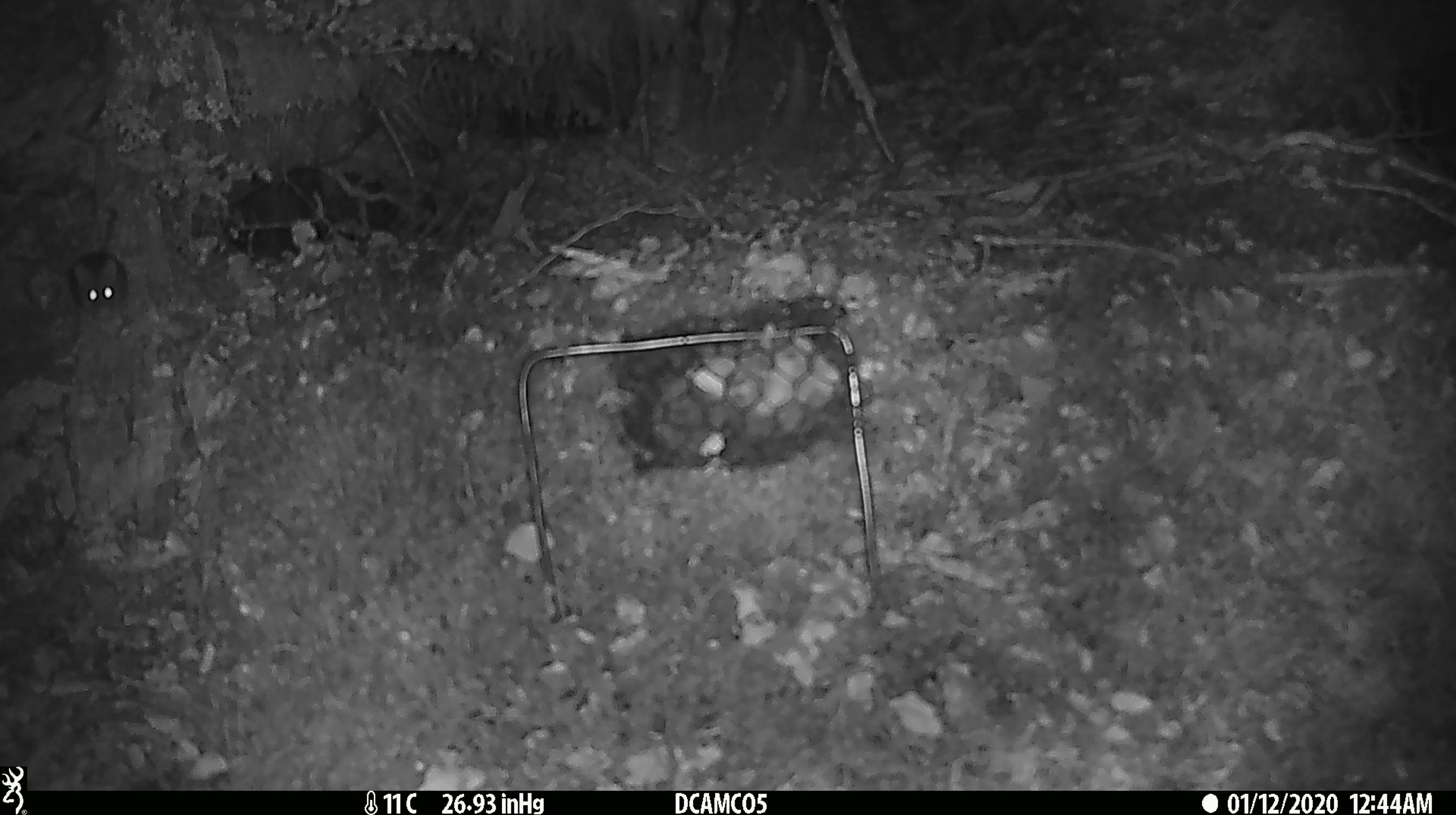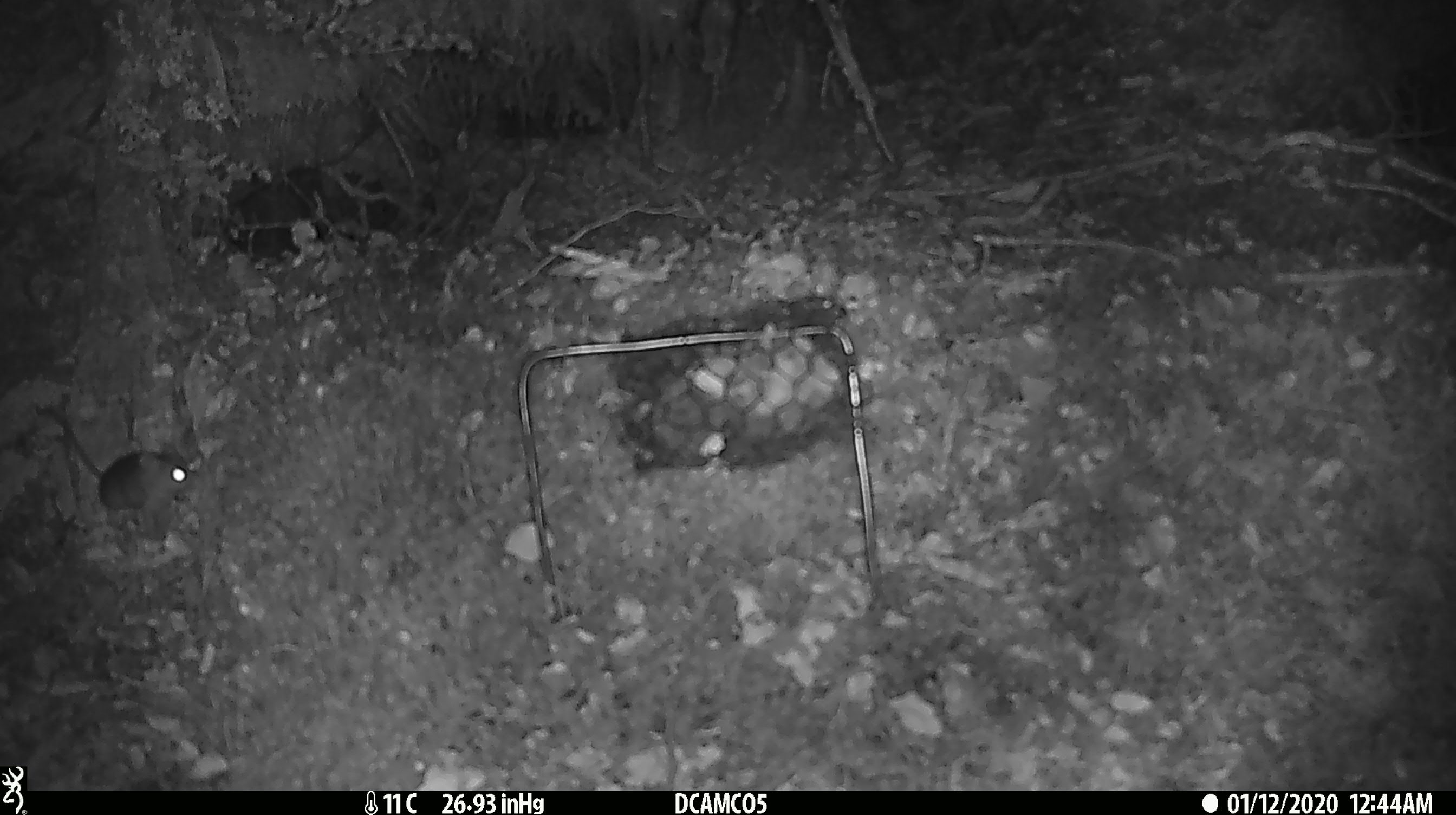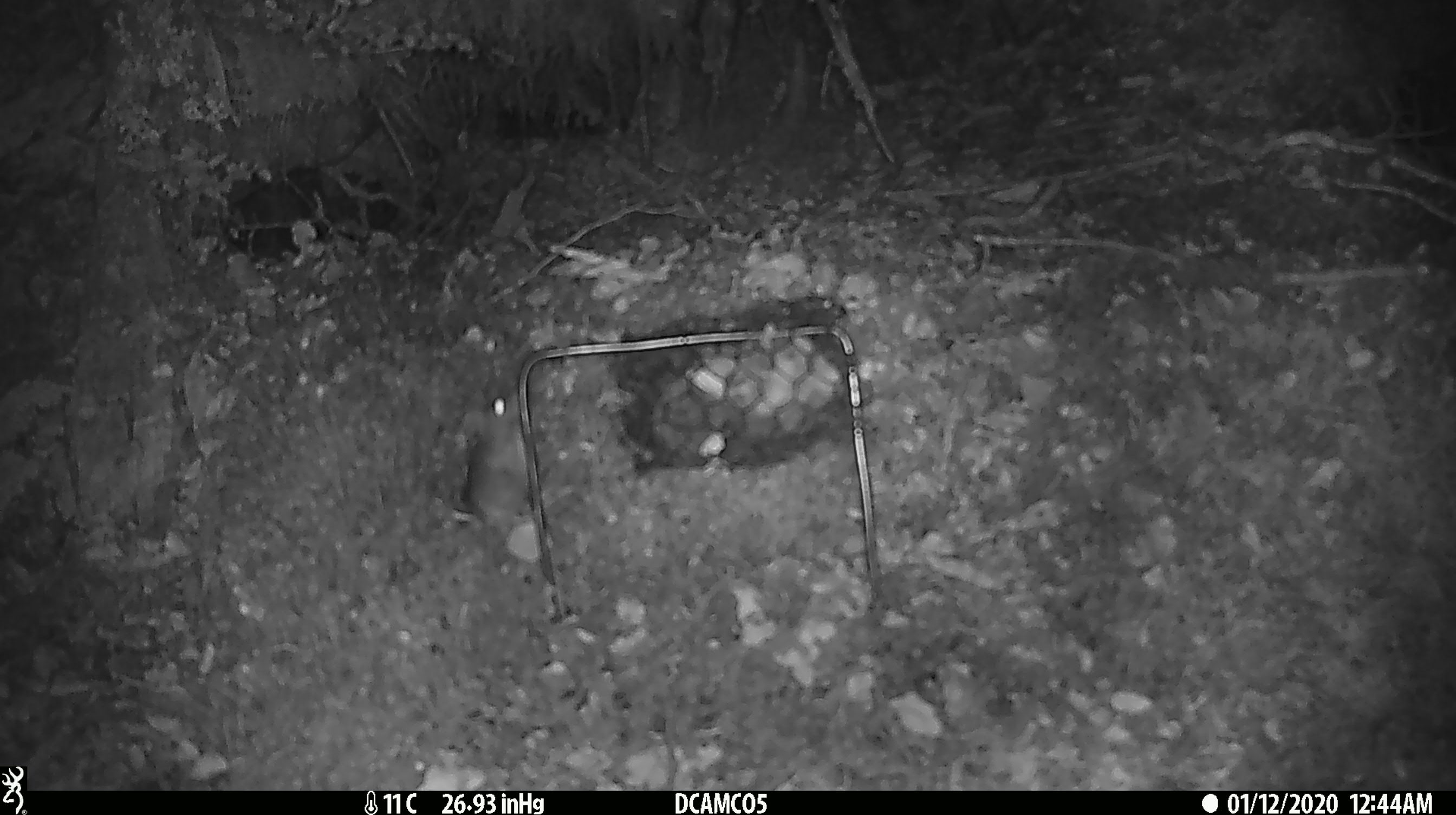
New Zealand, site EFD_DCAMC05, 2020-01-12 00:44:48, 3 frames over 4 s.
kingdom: Animalia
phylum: Chordata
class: Mammalia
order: Rodentia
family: Muridae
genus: Mus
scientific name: Mus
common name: mouse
Mouse (Mus).